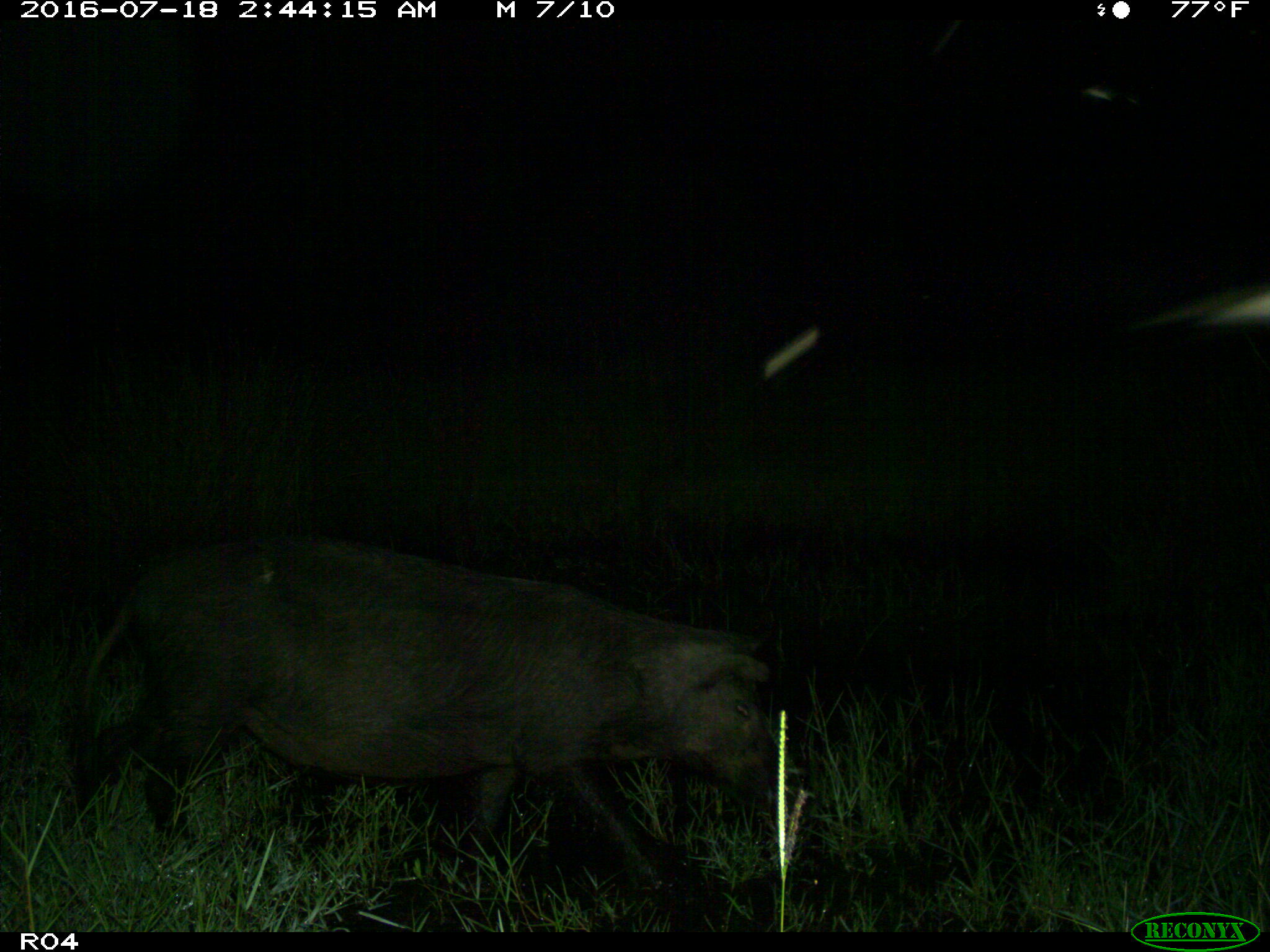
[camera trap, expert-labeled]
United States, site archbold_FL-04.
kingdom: Animalia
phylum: Chordata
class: Mammalia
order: Artiodactyla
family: Suidae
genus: Sus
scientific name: Sus scrofa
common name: wild boar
Sus scrofa (wild boar).